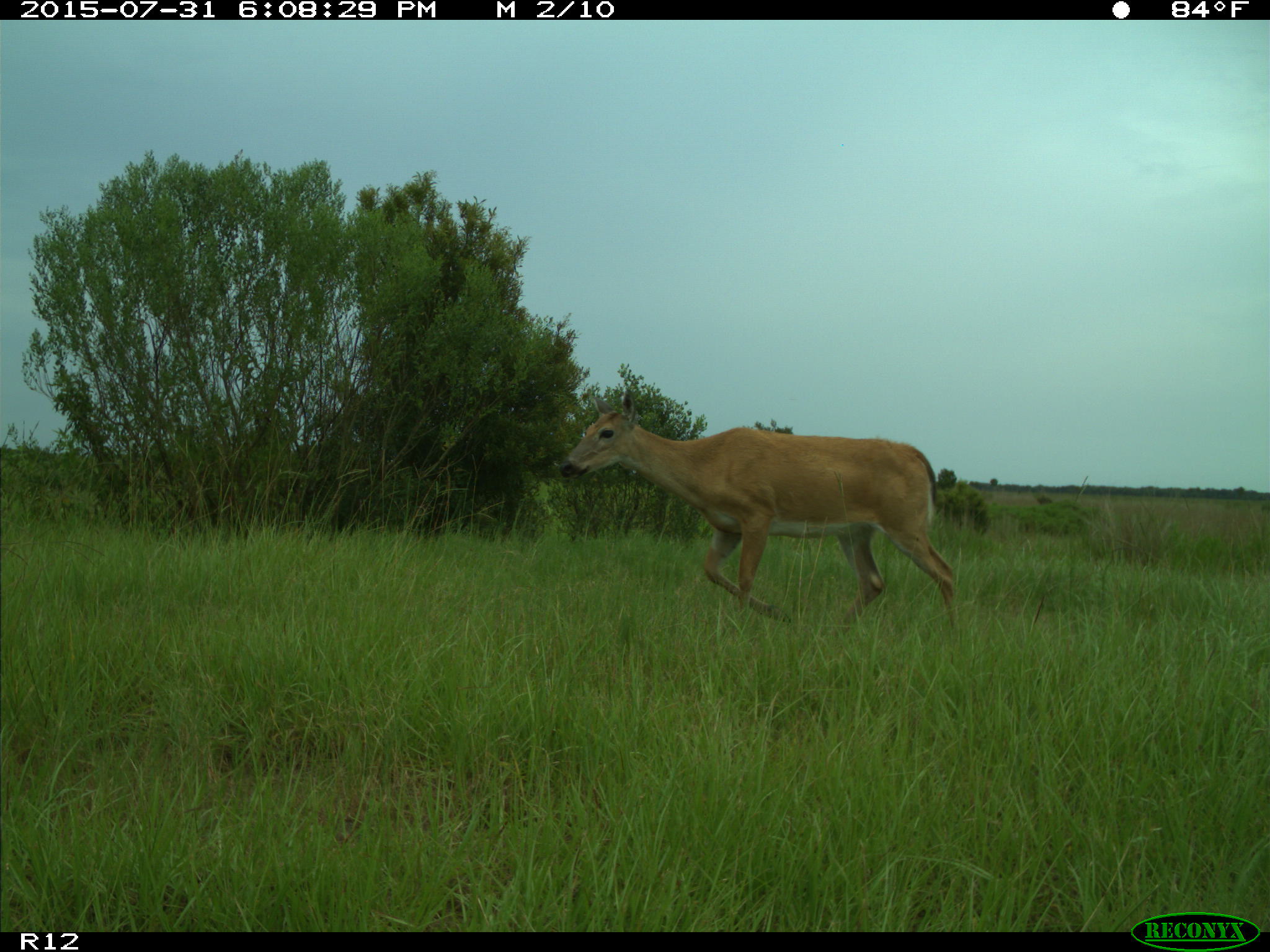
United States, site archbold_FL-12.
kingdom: Animalia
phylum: Chordata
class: Mammalia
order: Artiodactyla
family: Cervidae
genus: Odocoileus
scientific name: Odocoileus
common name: deer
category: unidentified deer